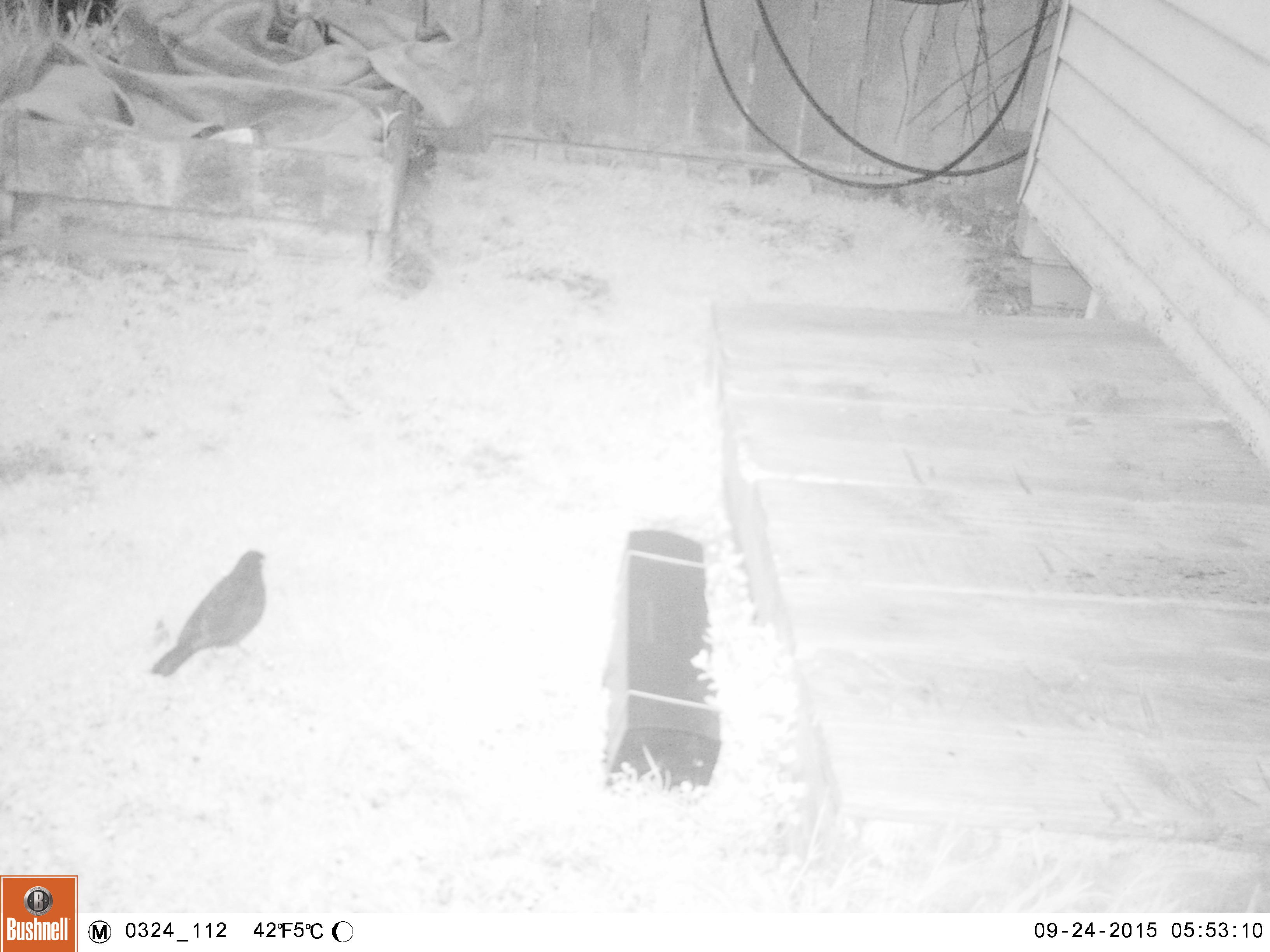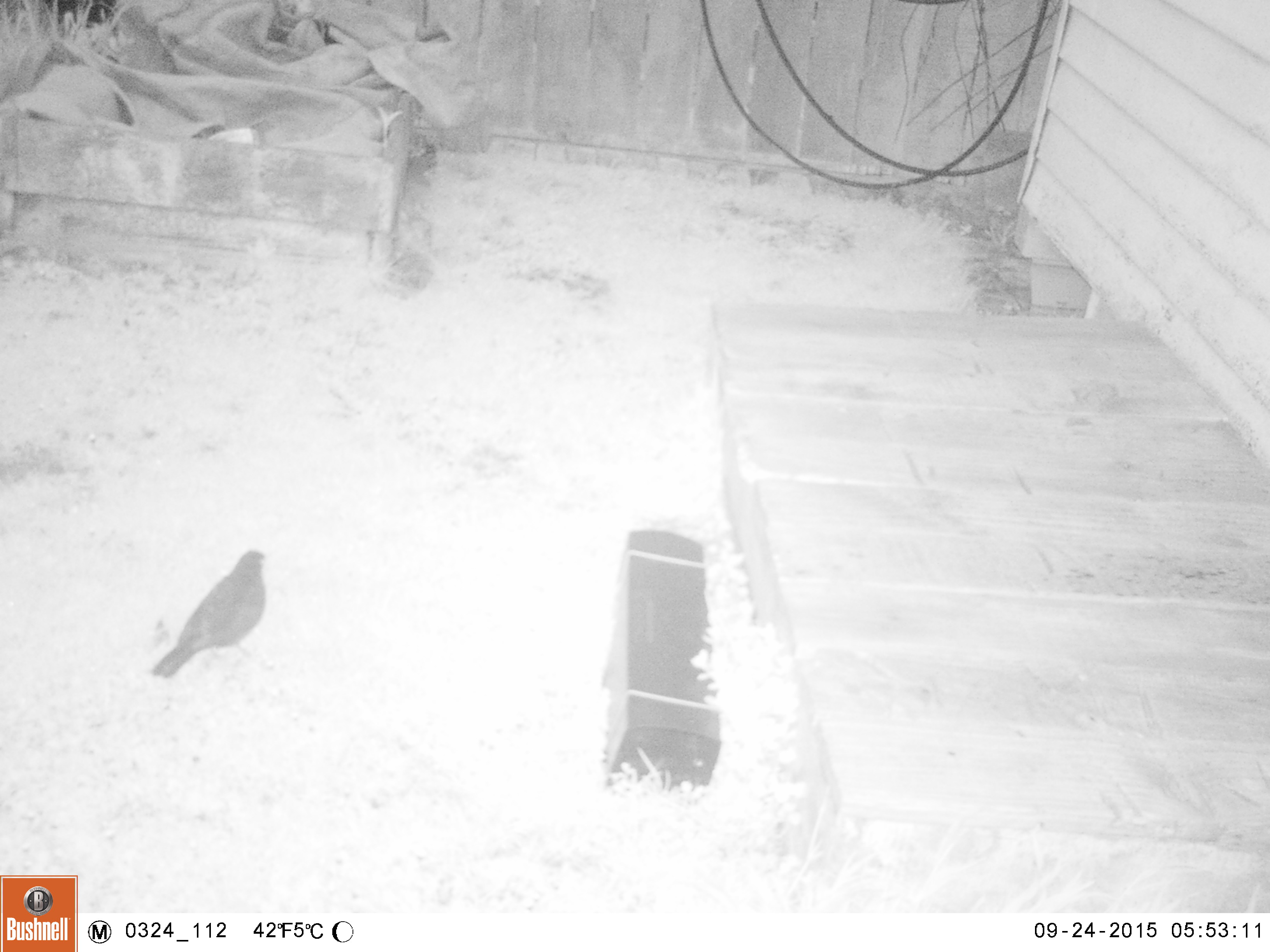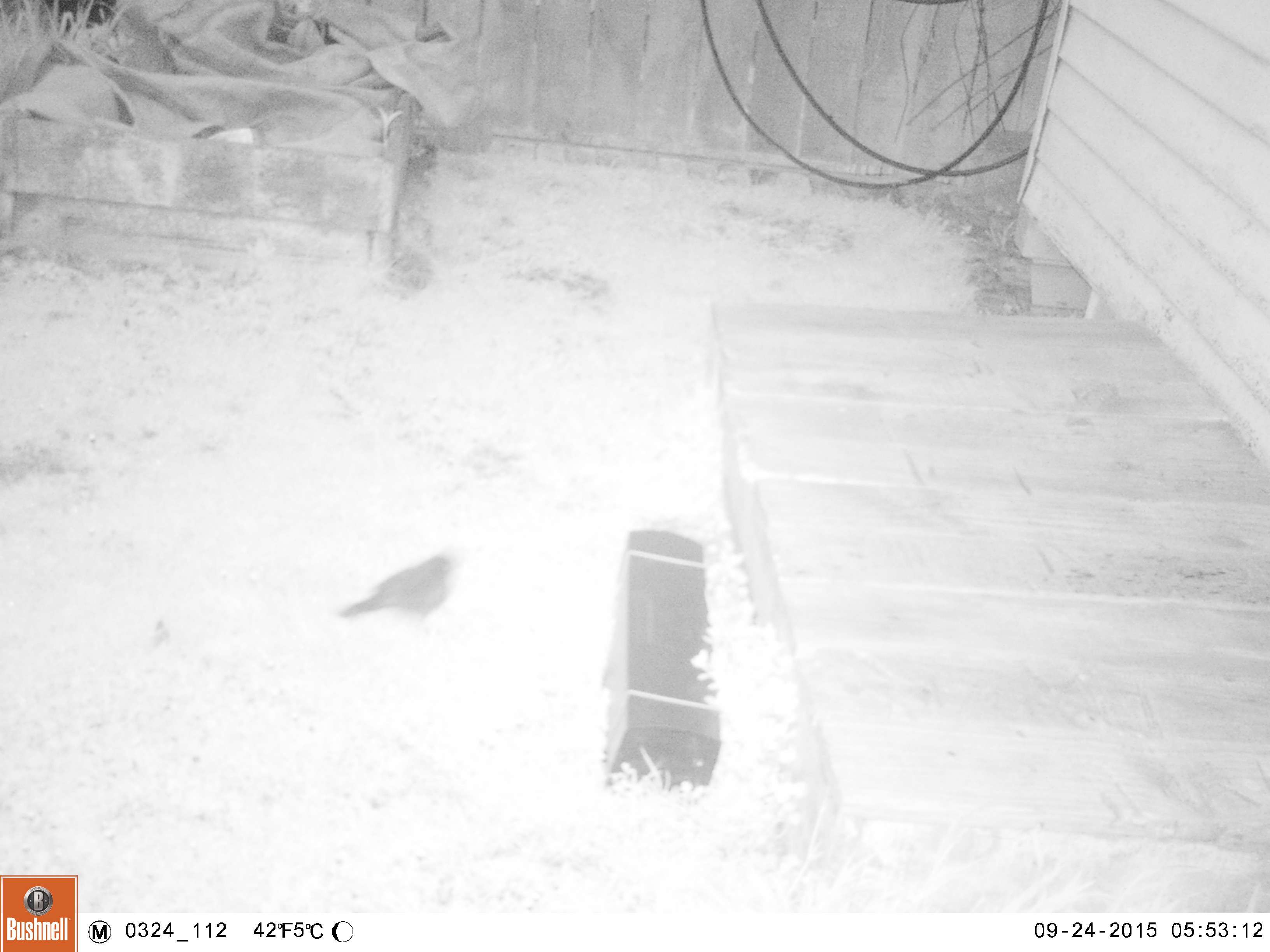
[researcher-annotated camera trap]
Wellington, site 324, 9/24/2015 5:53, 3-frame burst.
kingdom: Animalia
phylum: Chordata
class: Aves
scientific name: Aves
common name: bird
Bird (Aves).